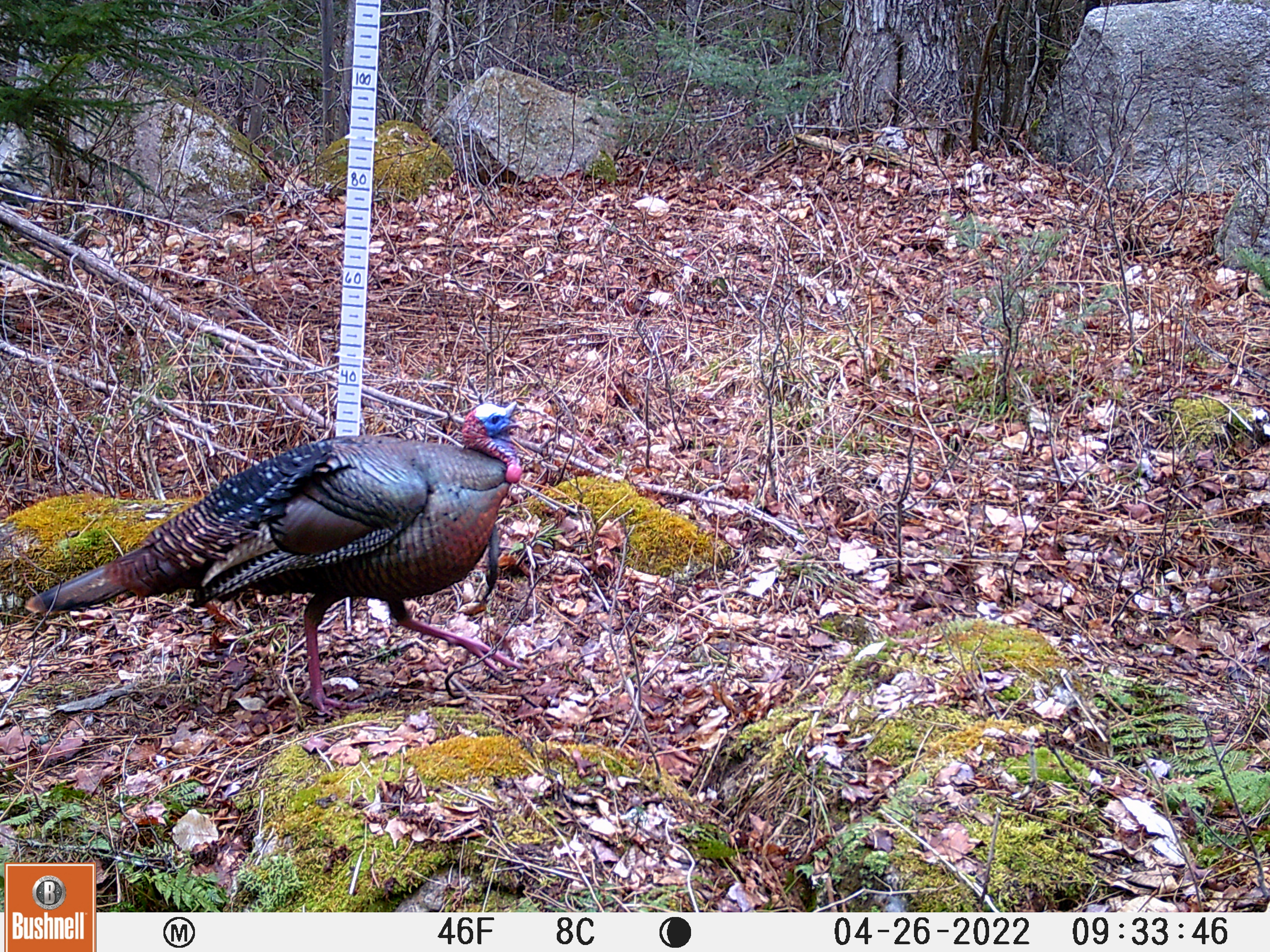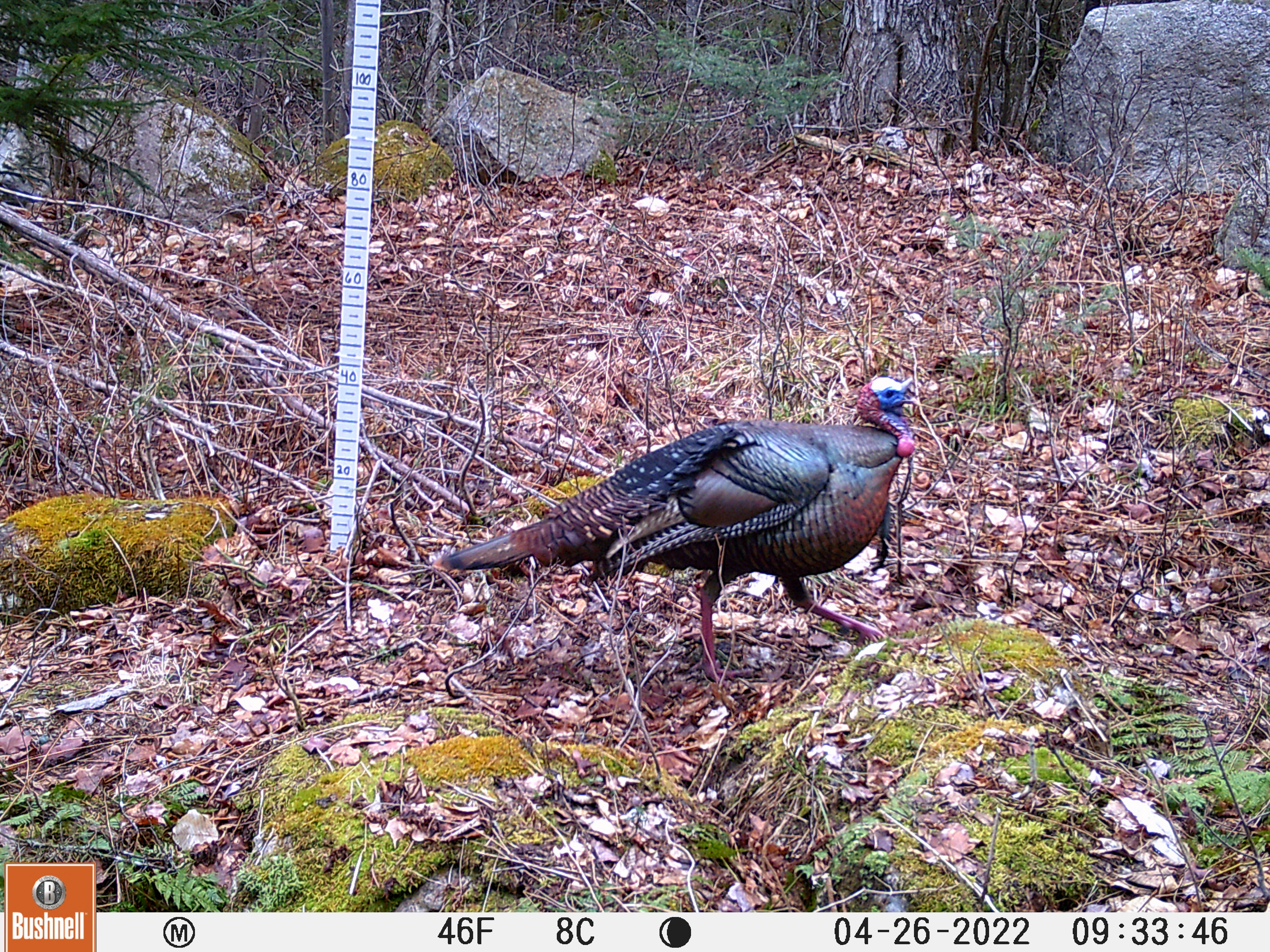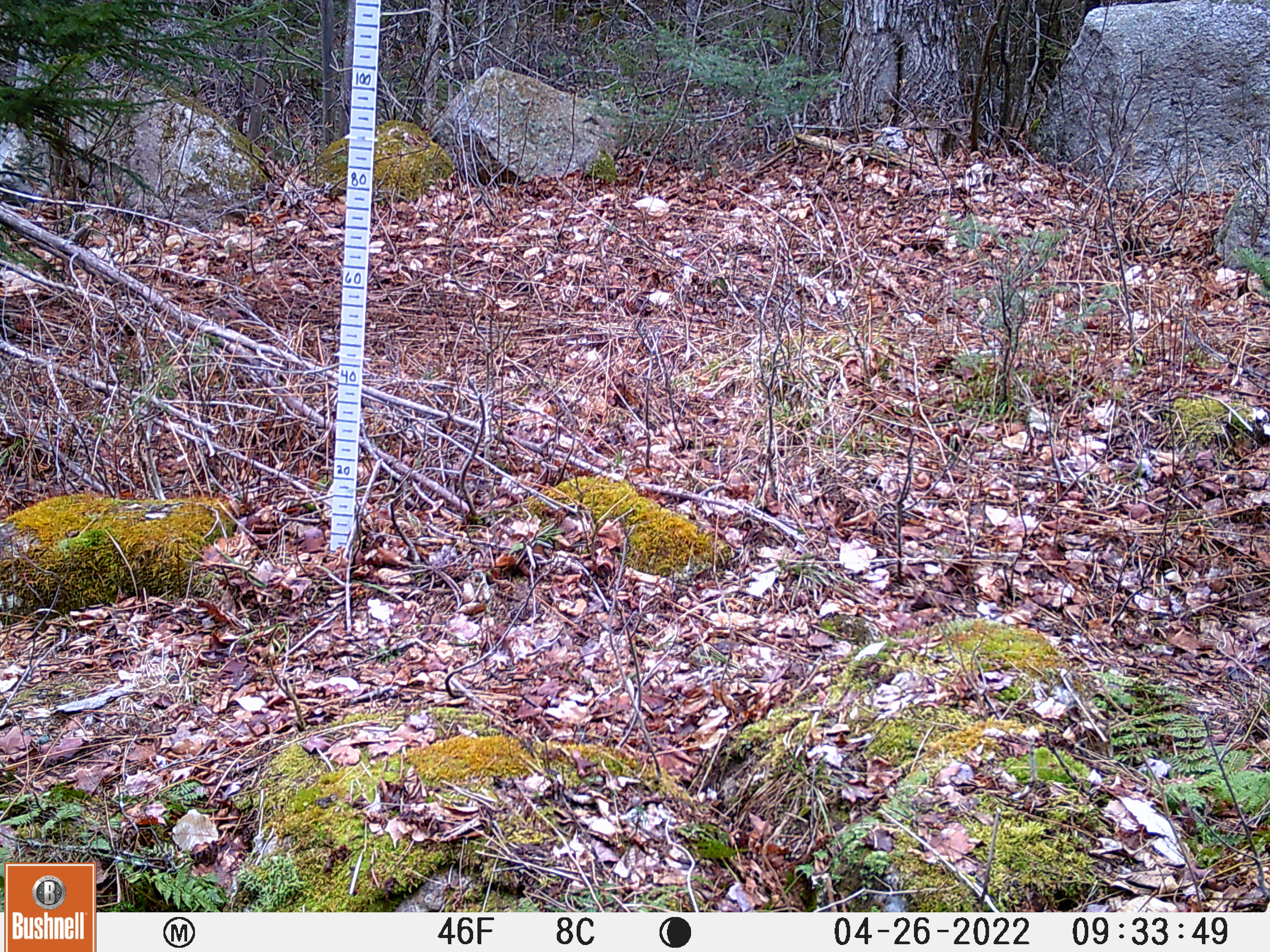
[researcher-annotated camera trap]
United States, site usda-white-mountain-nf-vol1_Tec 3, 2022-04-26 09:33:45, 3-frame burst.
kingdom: Animalia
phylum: Chordata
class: Aves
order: Galliformes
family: Phasianidae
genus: Meleagris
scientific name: Meleagris gallopavo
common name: wild turkey